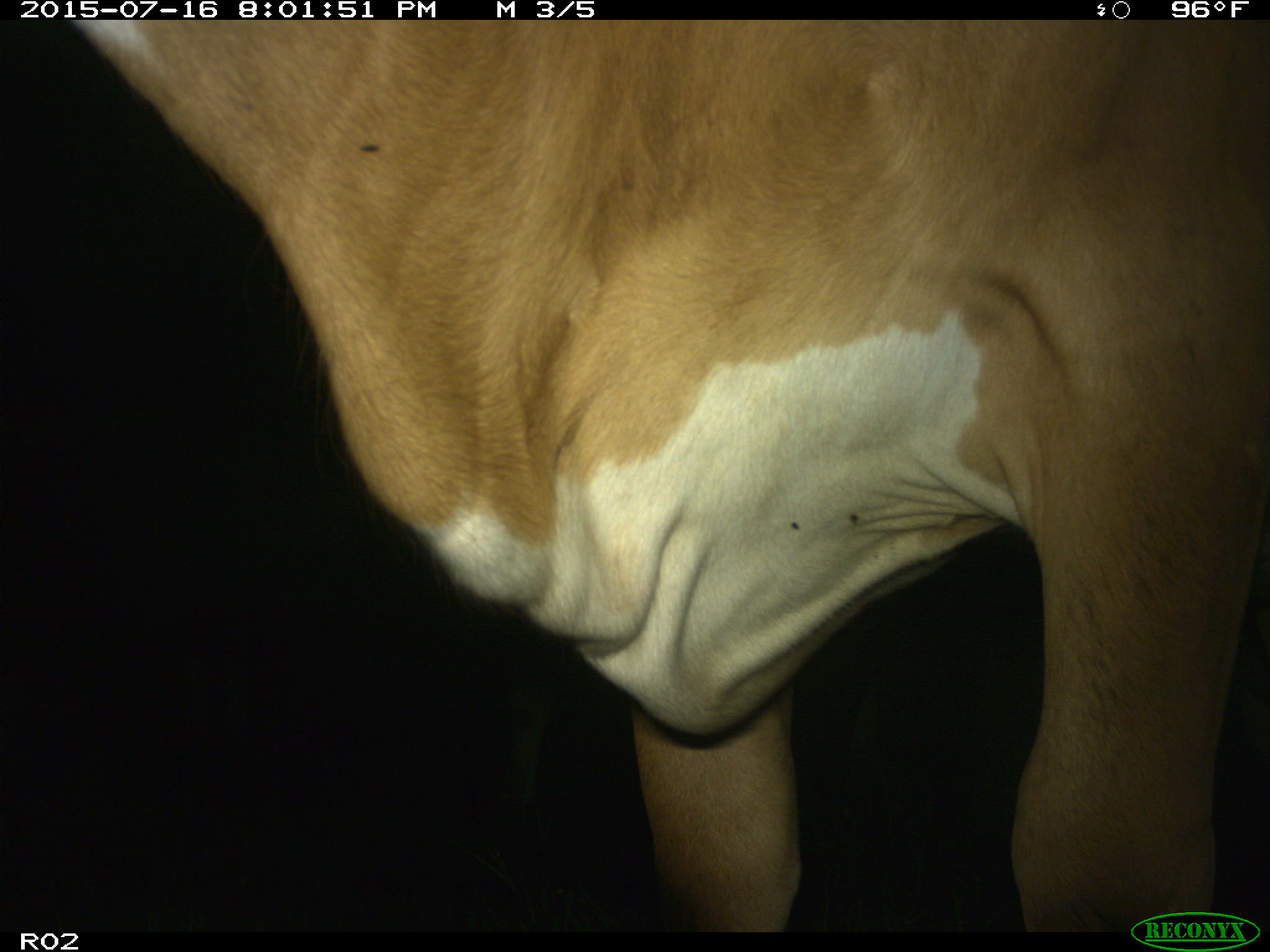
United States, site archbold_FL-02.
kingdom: Animalia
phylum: Chordata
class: Mammalia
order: Artiodactyla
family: Bovidae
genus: Bos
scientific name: Bos taurus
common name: domestic cow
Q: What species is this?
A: Bos taurus (domestic cow).